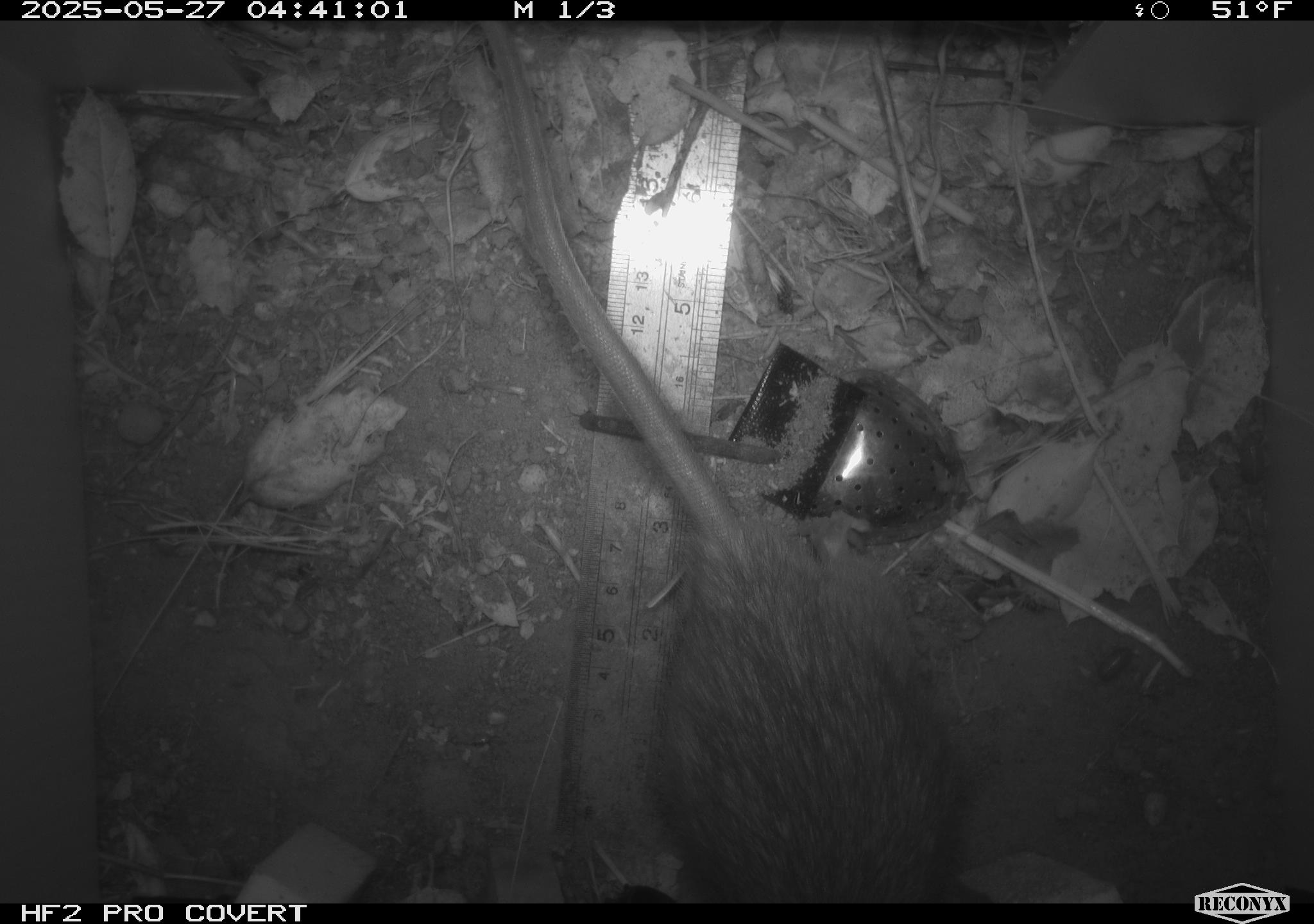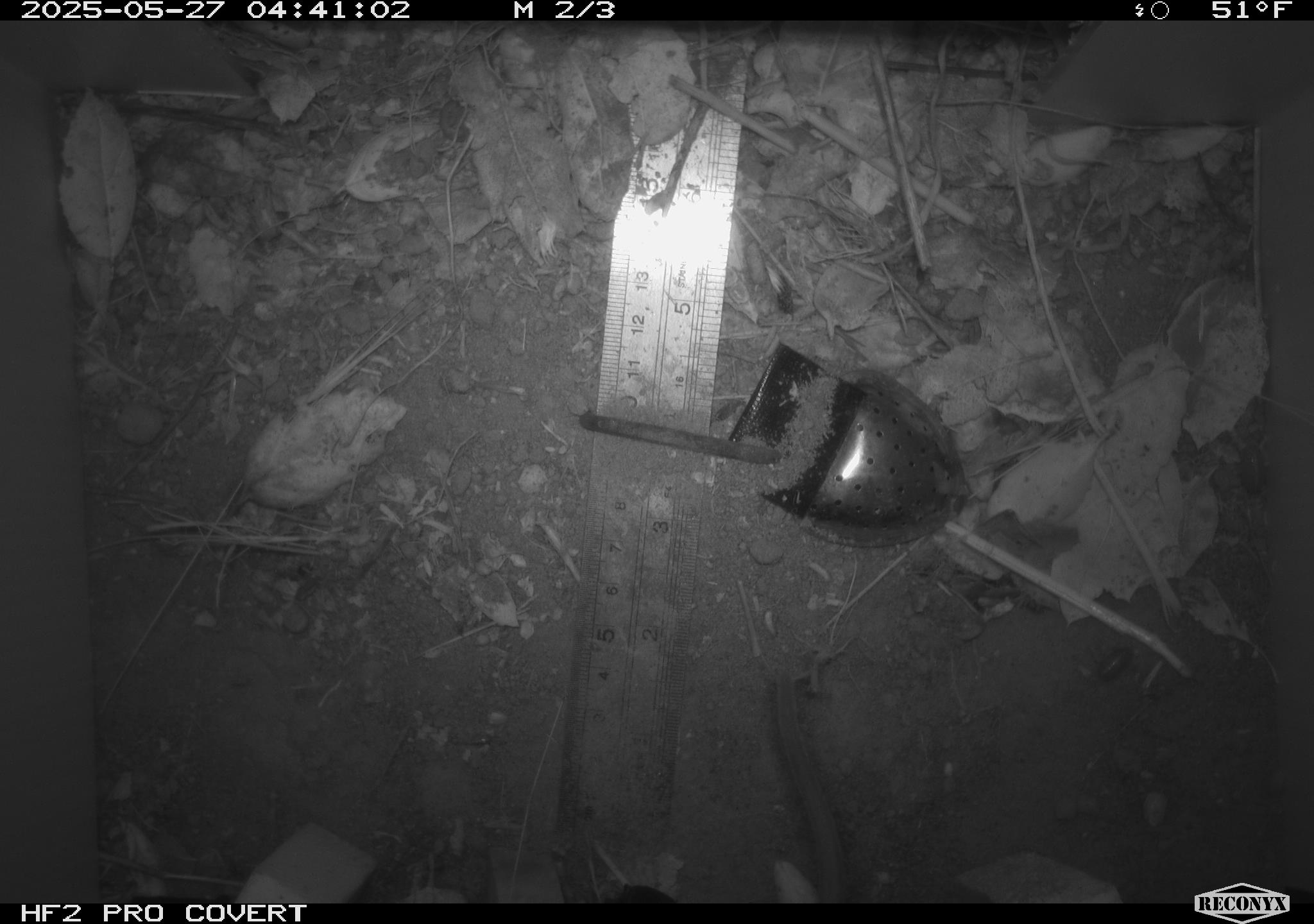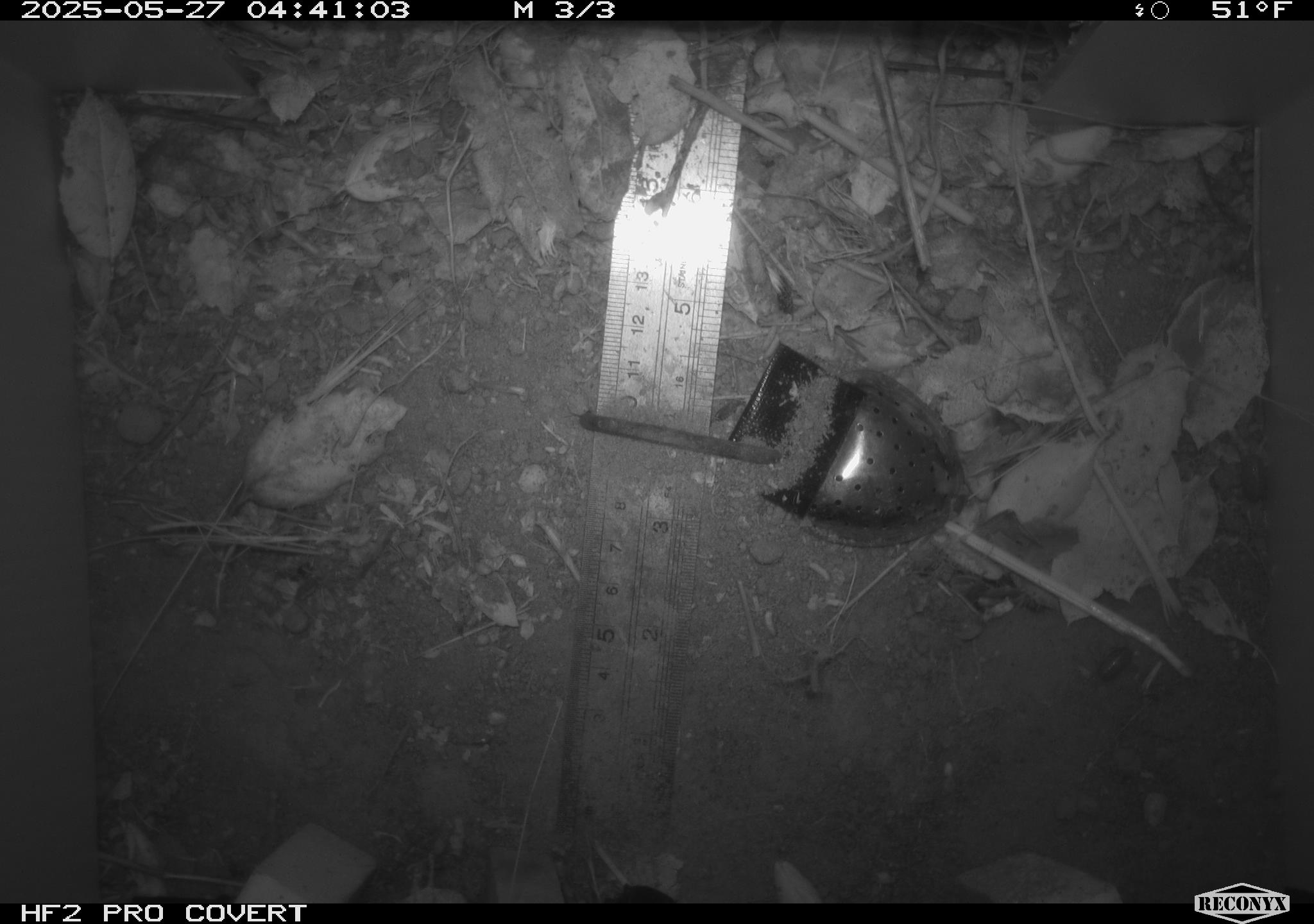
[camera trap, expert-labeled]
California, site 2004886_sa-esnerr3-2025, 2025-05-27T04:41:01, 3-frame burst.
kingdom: Animalia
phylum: Chordata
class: Mammalia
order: Rodentia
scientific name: Rodentia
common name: rodent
Rodent (Rodentia).